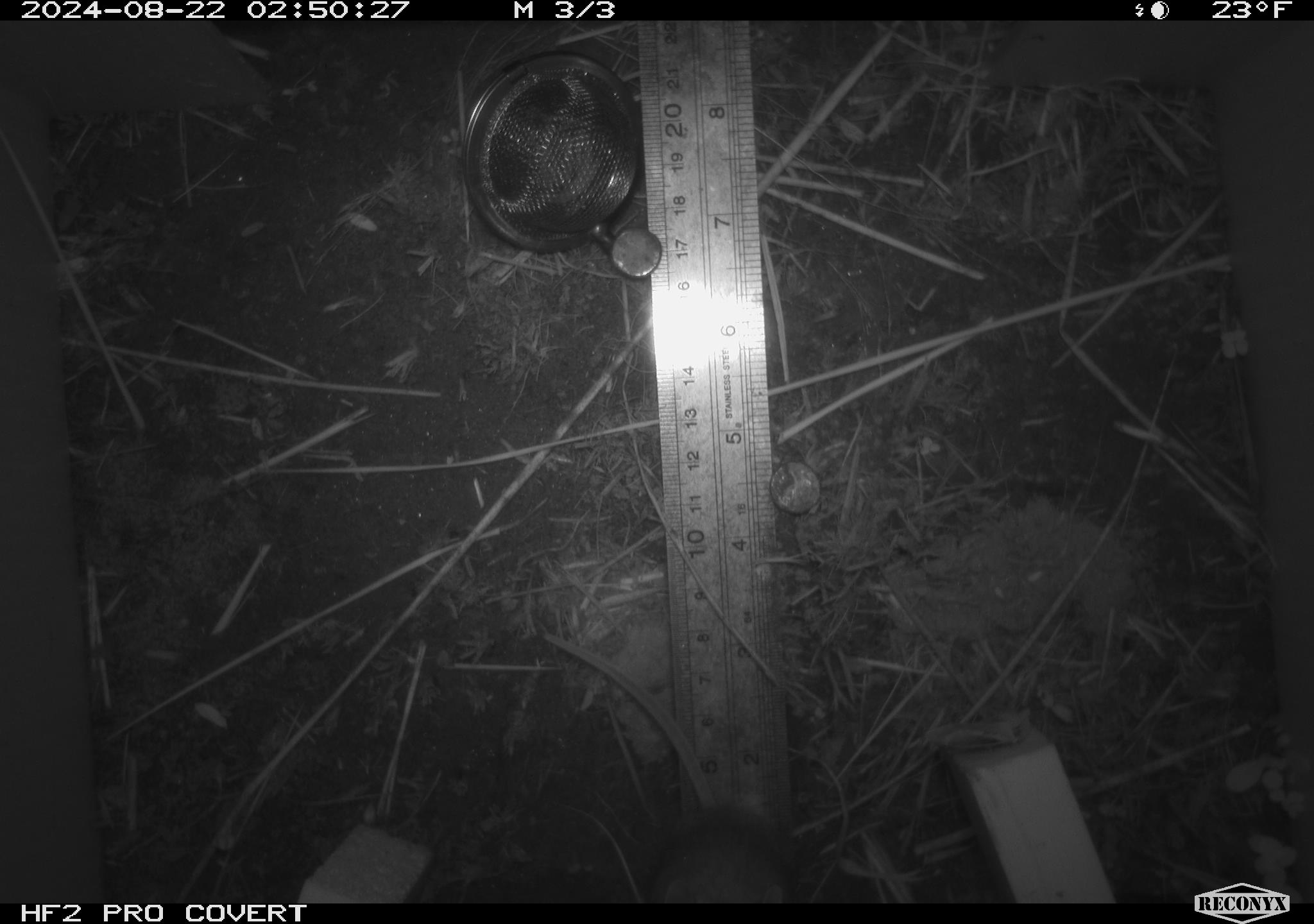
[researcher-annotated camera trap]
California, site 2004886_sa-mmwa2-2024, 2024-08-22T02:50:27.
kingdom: Animalia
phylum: Chordata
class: Mammalia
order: Rodentia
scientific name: Rodentia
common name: mouse species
Mouse species (Rodentia).